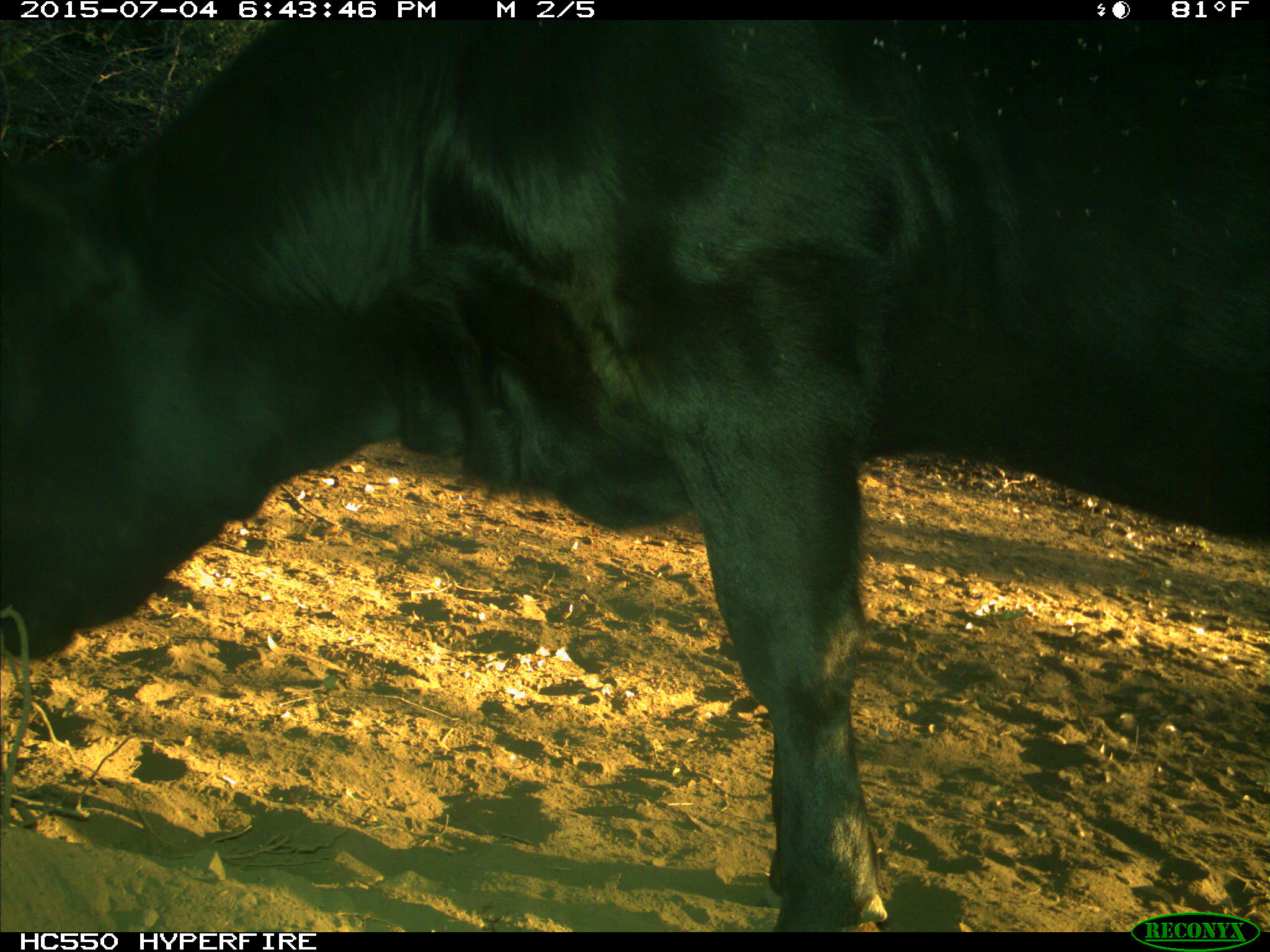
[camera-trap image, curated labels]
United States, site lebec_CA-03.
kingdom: Animalia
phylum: Chordata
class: Mammalia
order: Artiodactyla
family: Bovidae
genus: Bos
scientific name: Bos taurus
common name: domestic cow